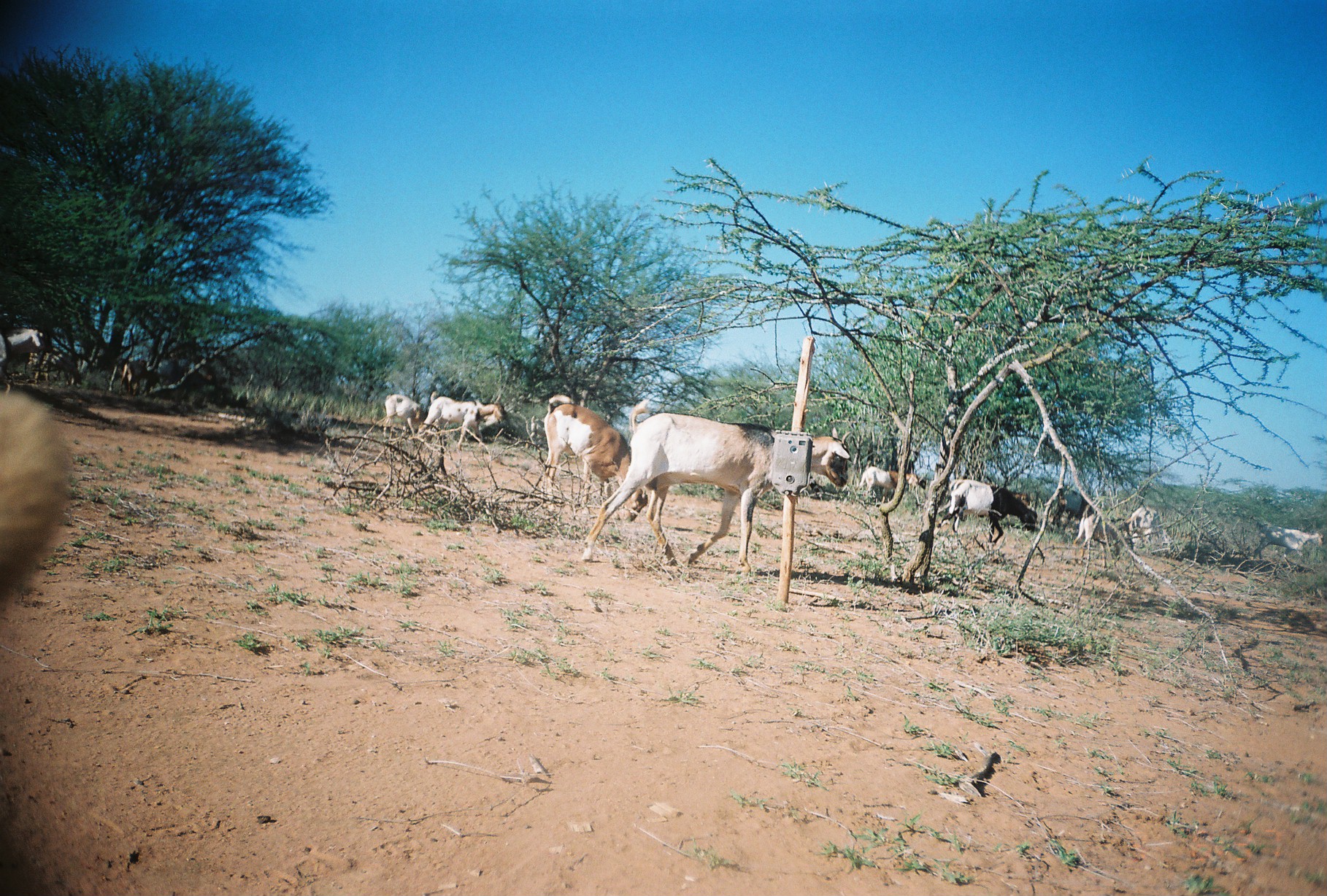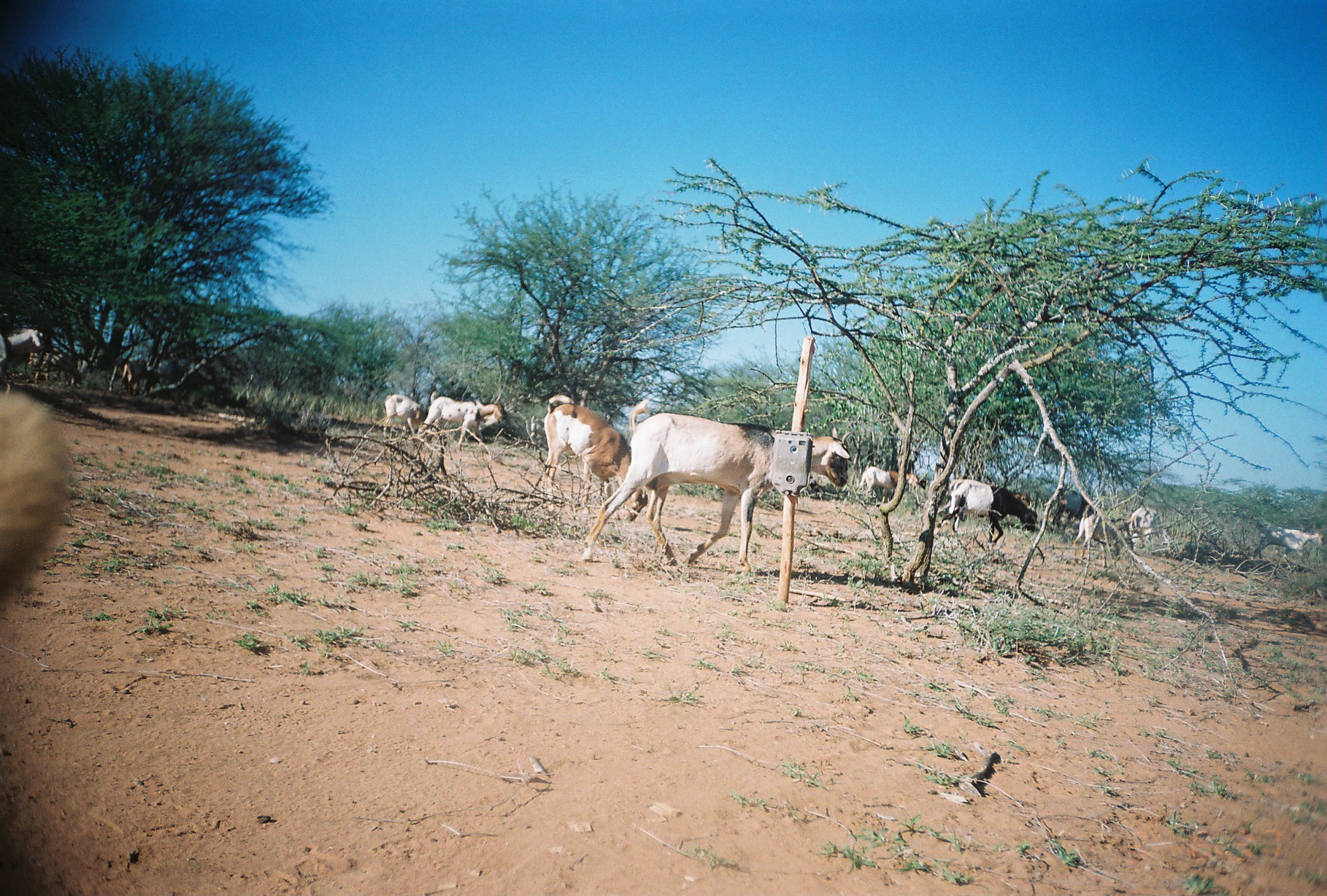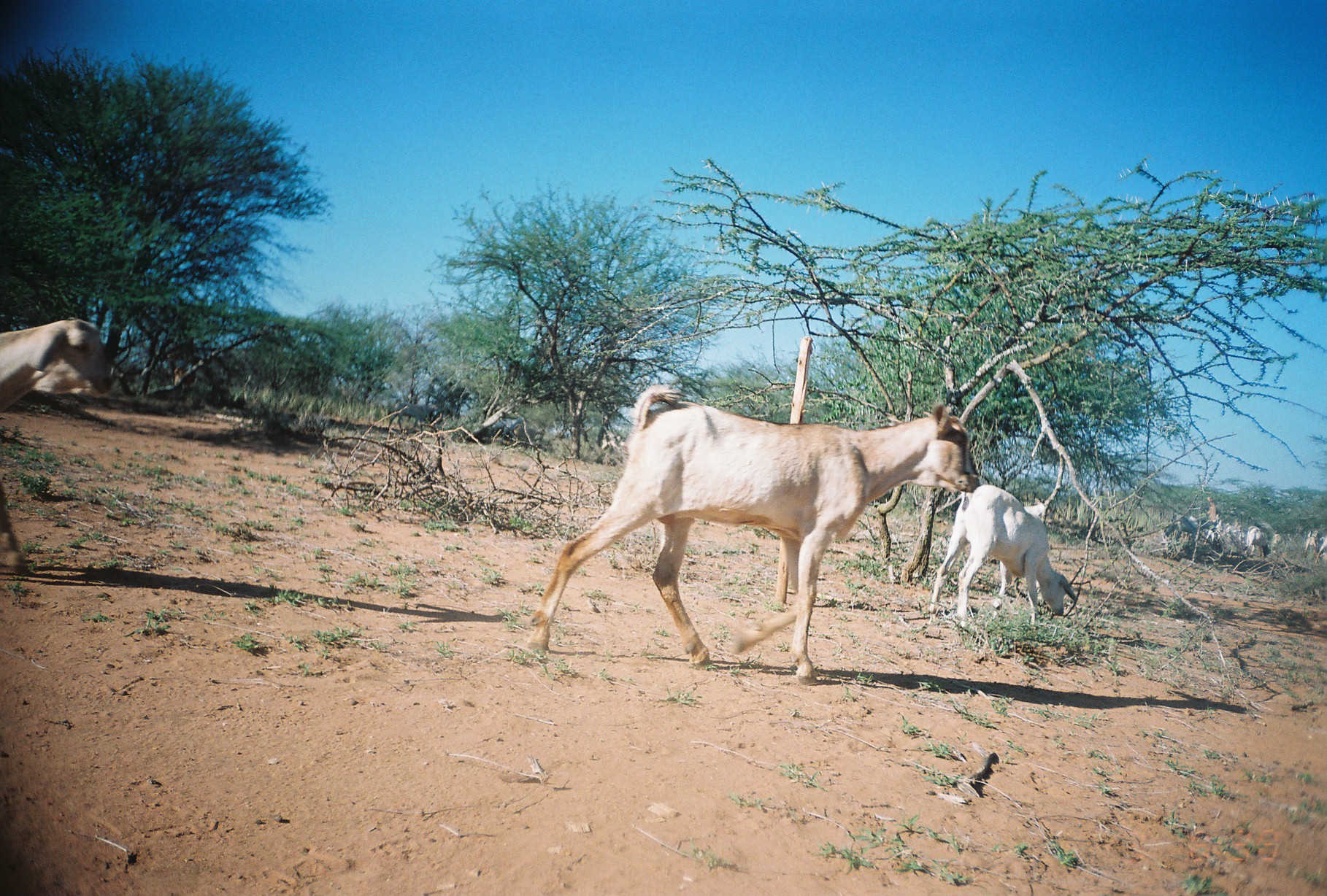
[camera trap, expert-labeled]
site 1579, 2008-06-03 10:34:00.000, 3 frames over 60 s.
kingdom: Animalia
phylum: Chordata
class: Mammalia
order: Artiodactyla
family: Bovidae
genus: Capra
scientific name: Capra aegagrus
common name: wild goat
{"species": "Capra aegagrus (wild goat)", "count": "7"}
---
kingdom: Animalia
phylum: Chordata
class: Mammalia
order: Carnivora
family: Canidae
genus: Canis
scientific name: Canis familiaris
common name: domestic dog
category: canis lupus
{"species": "canis lupus (domestic dog) (Canis familiaris)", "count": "1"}